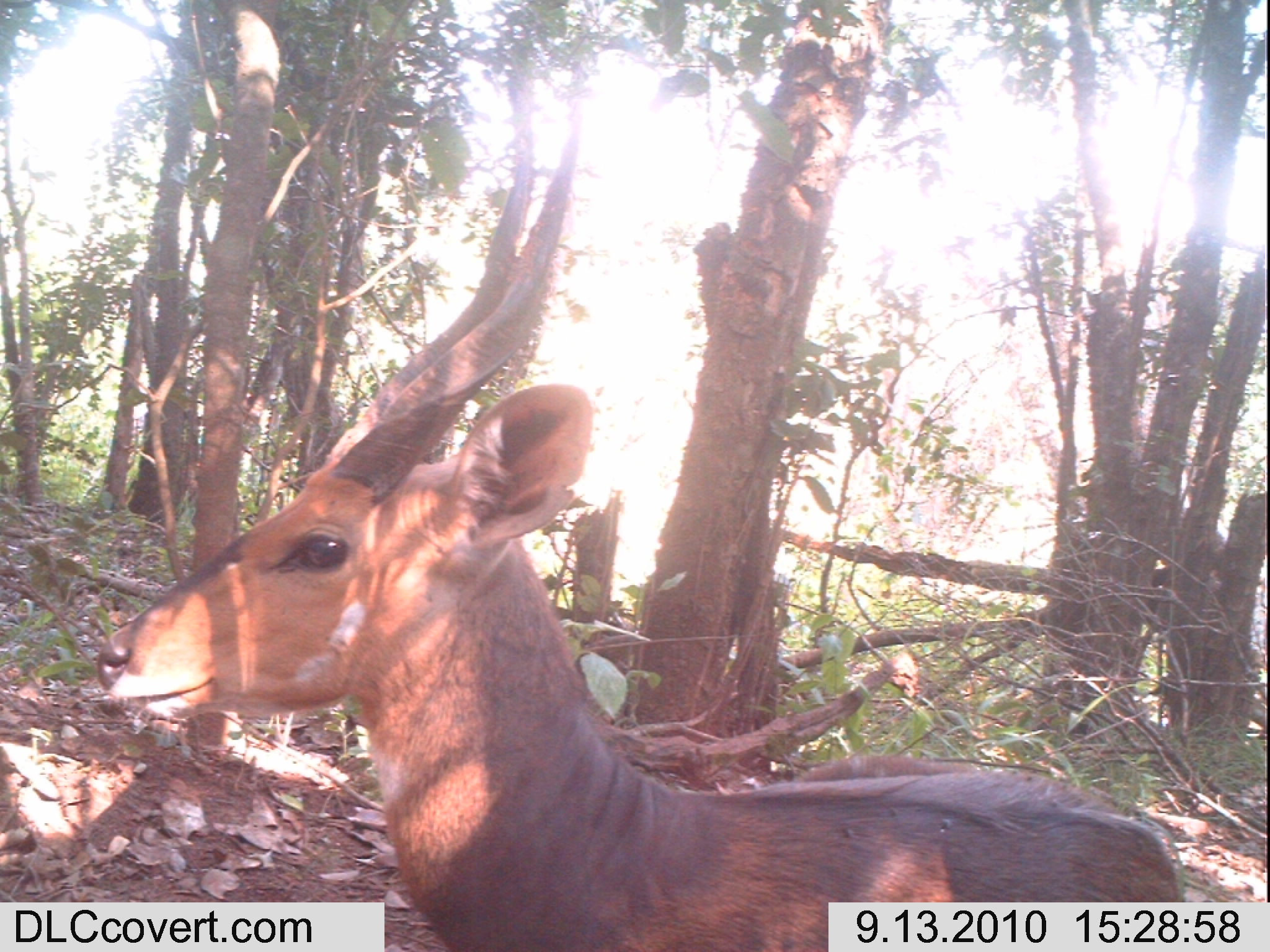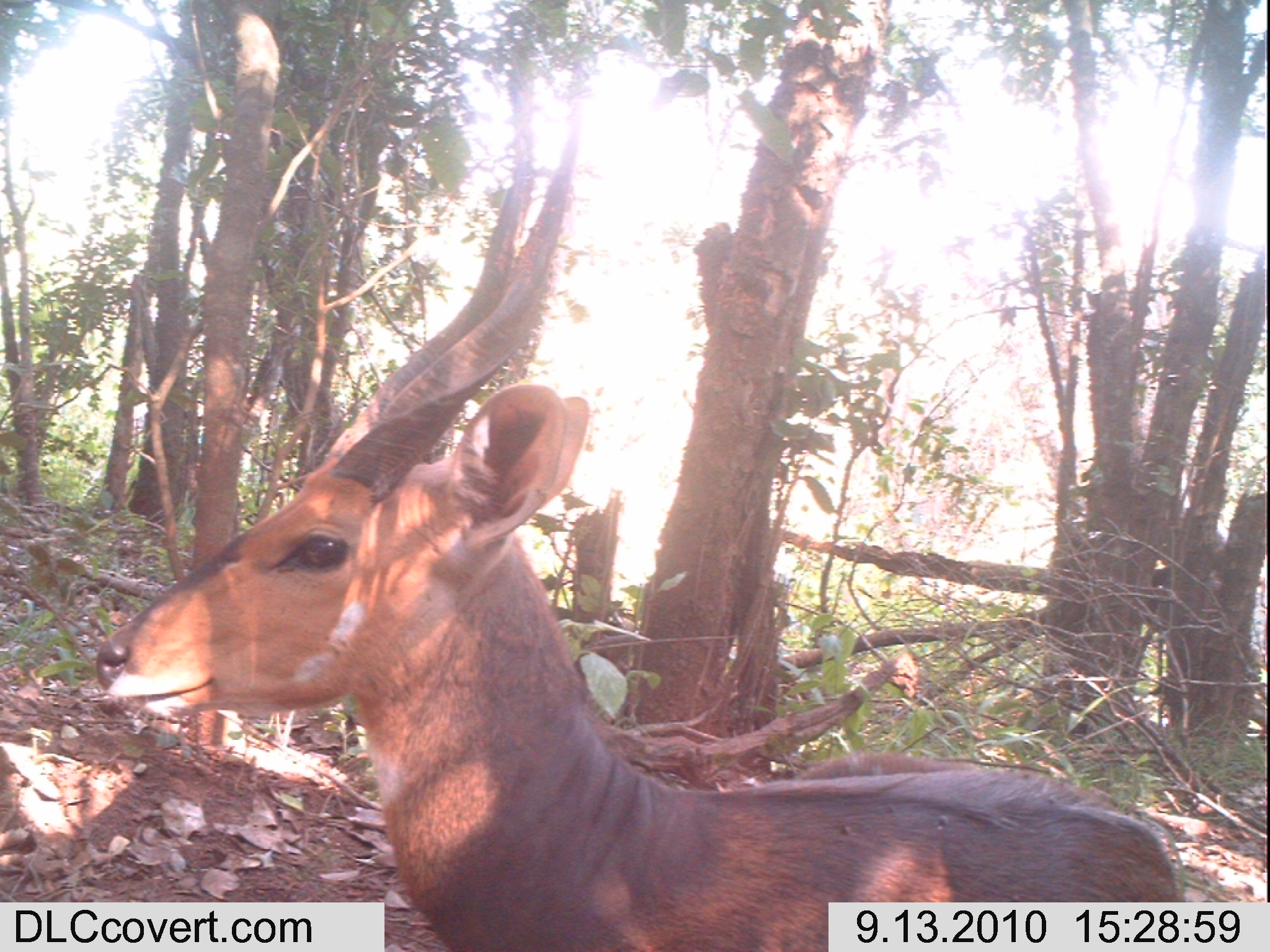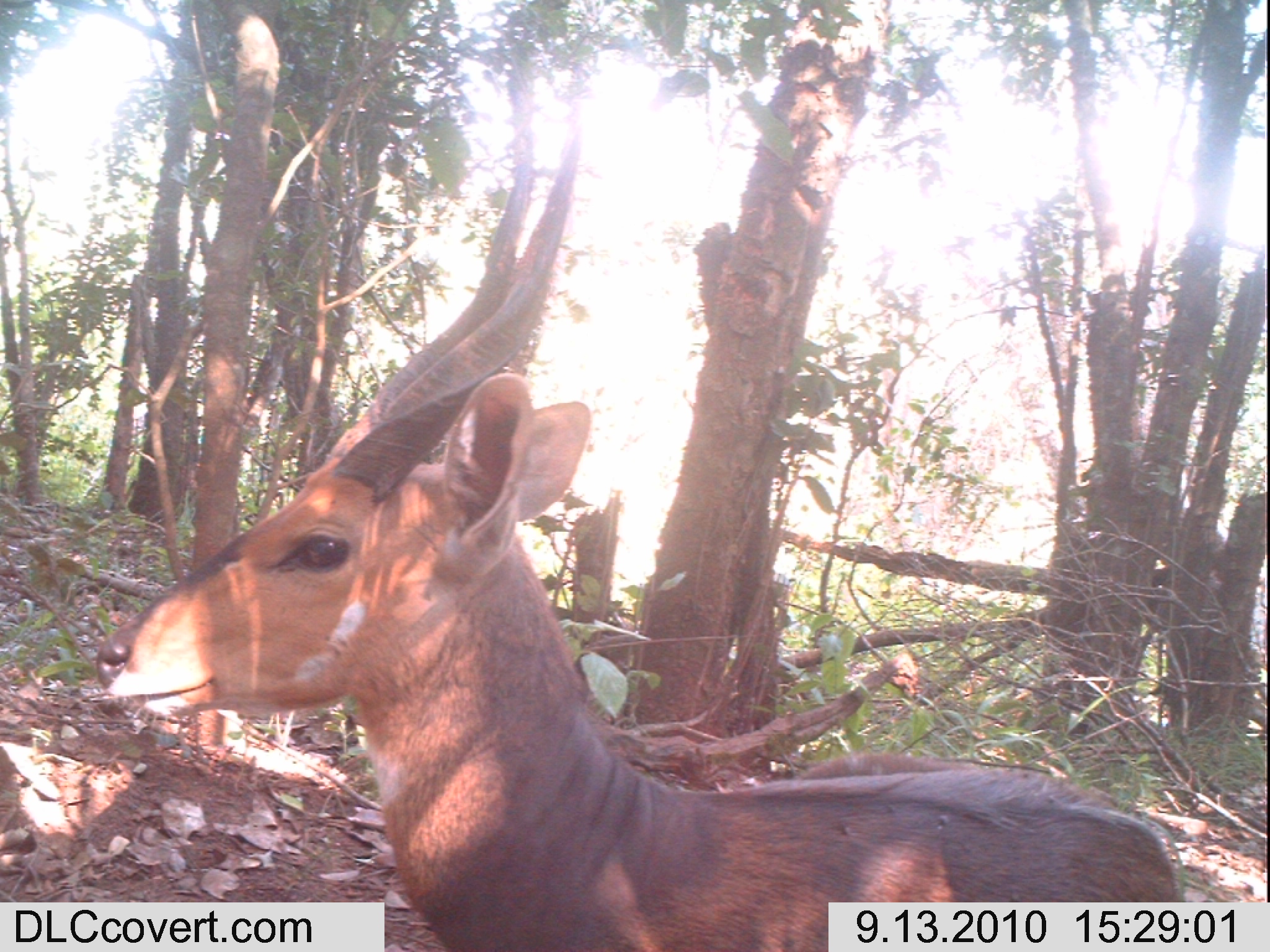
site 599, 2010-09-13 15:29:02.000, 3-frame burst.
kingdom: Animalia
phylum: Chordata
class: Mammalia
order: Artiodactyla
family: Bovidae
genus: Tragelaphus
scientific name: Tragelaphus scriptus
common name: bushbuck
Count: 1.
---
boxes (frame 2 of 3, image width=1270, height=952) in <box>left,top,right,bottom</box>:
tragelaphus scriptus: <box>89,93,1189,946</box>